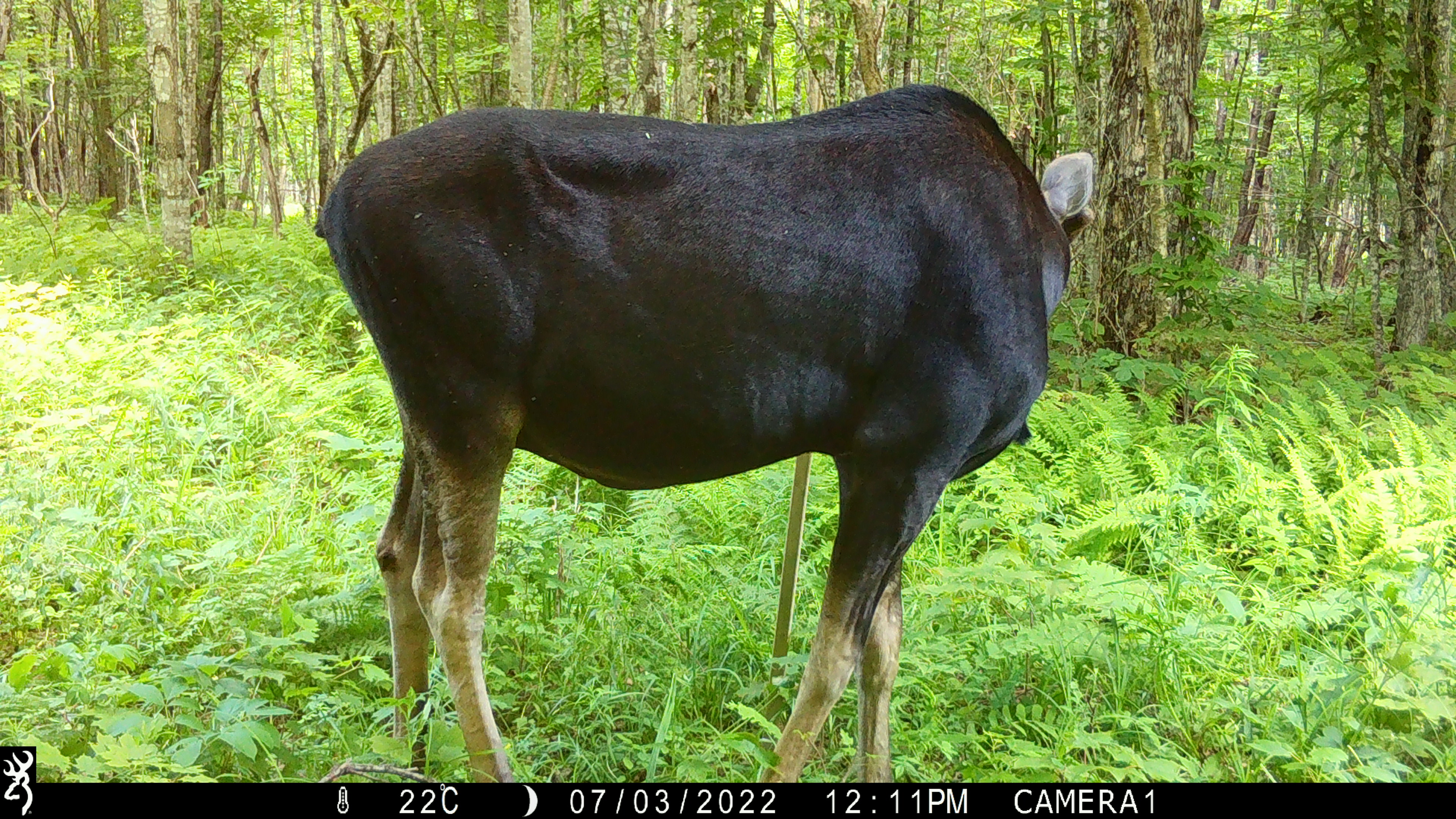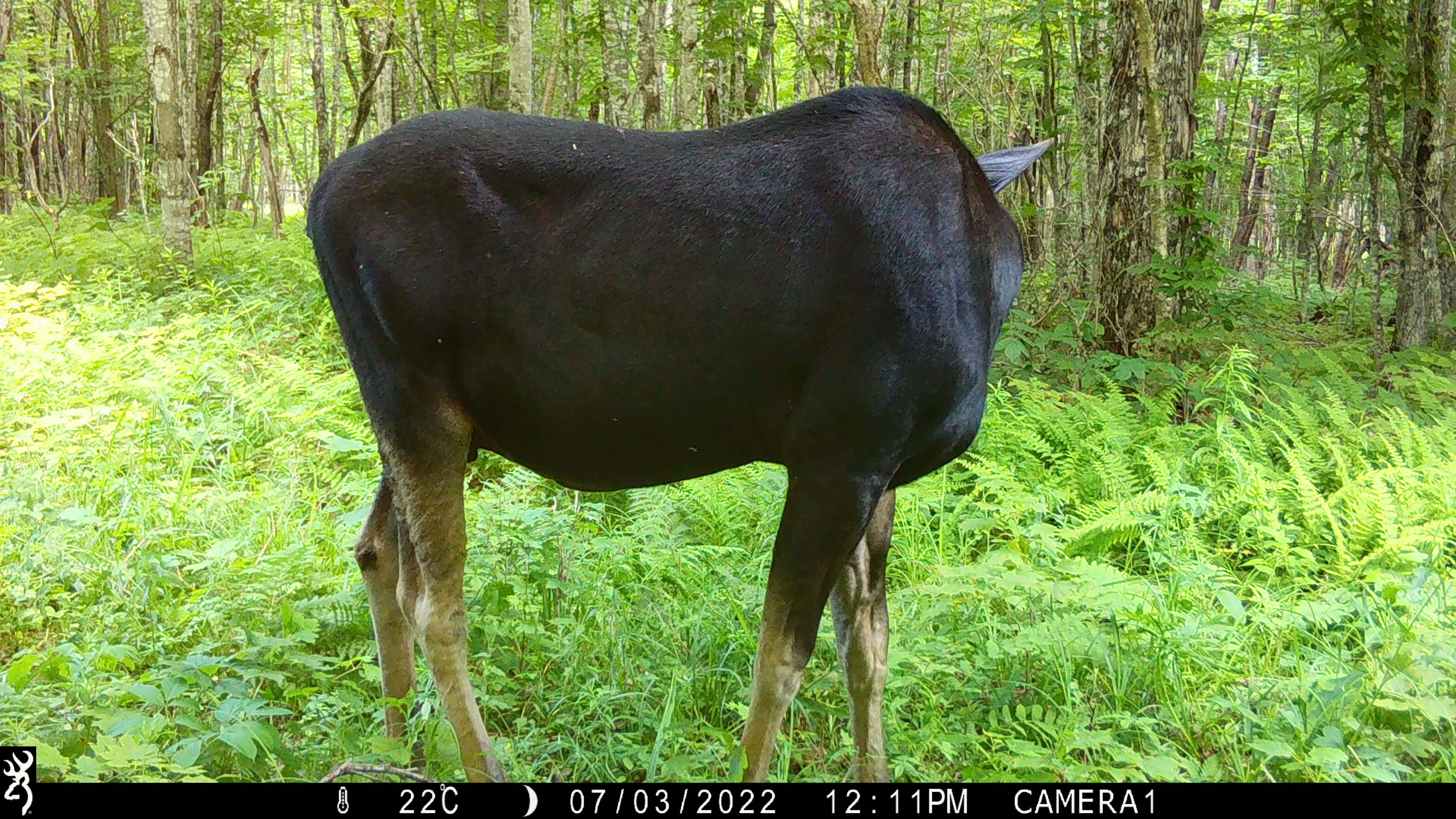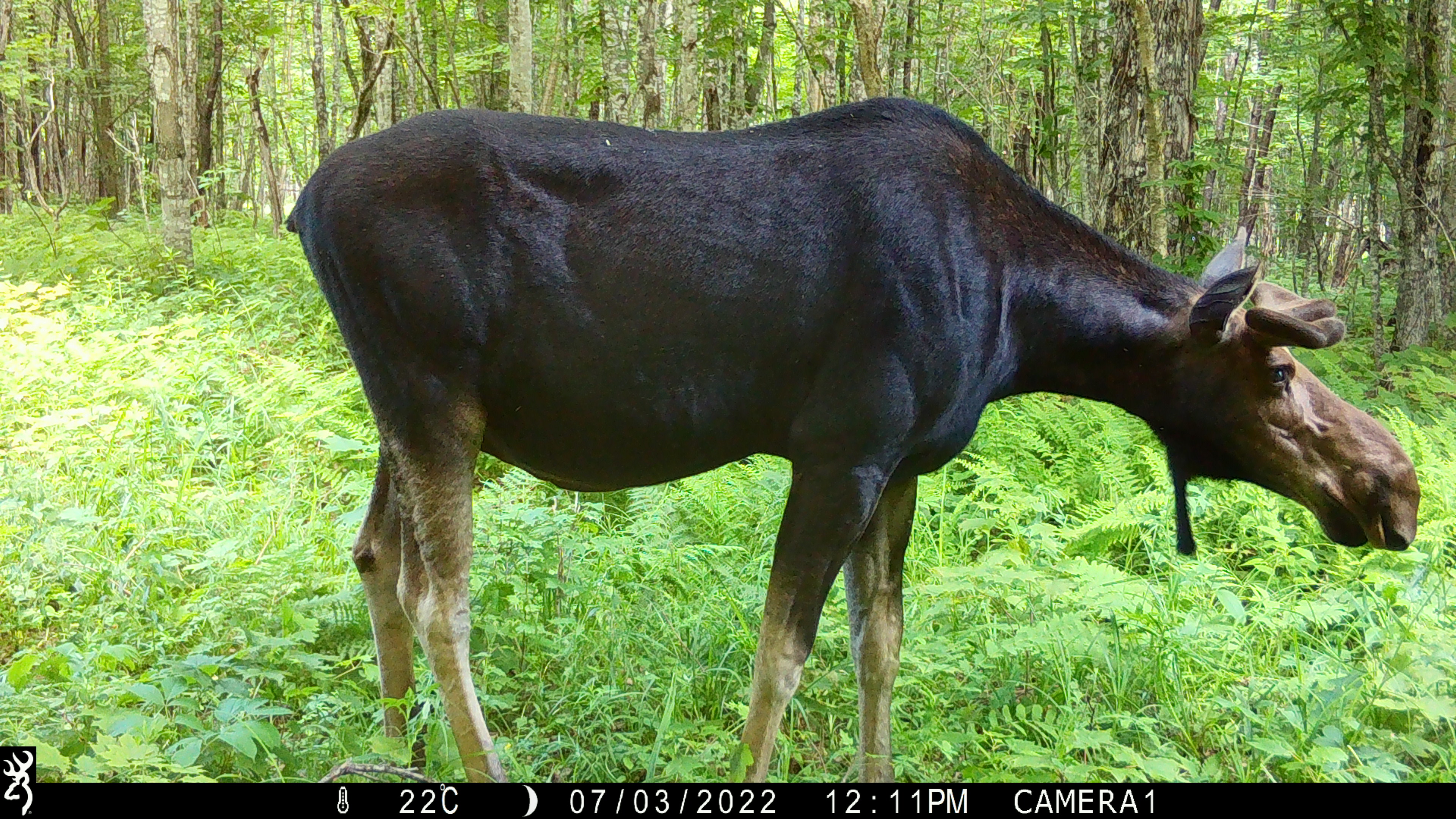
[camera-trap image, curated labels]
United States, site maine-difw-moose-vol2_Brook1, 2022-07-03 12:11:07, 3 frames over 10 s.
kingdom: Animalia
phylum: Chordata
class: Mammalia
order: Artiodactyla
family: Cervidae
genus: Alces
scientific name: Alces alces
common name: moose